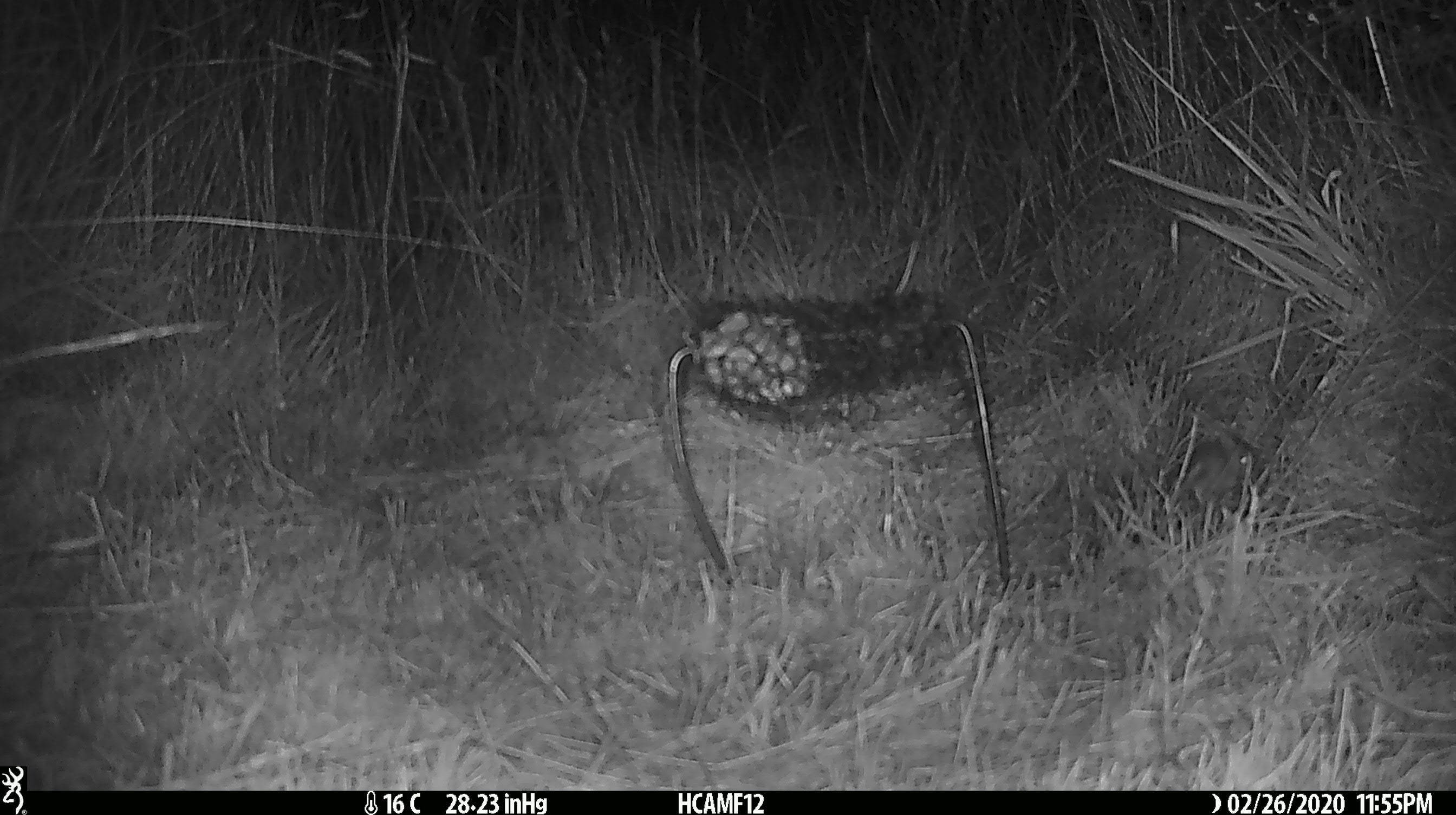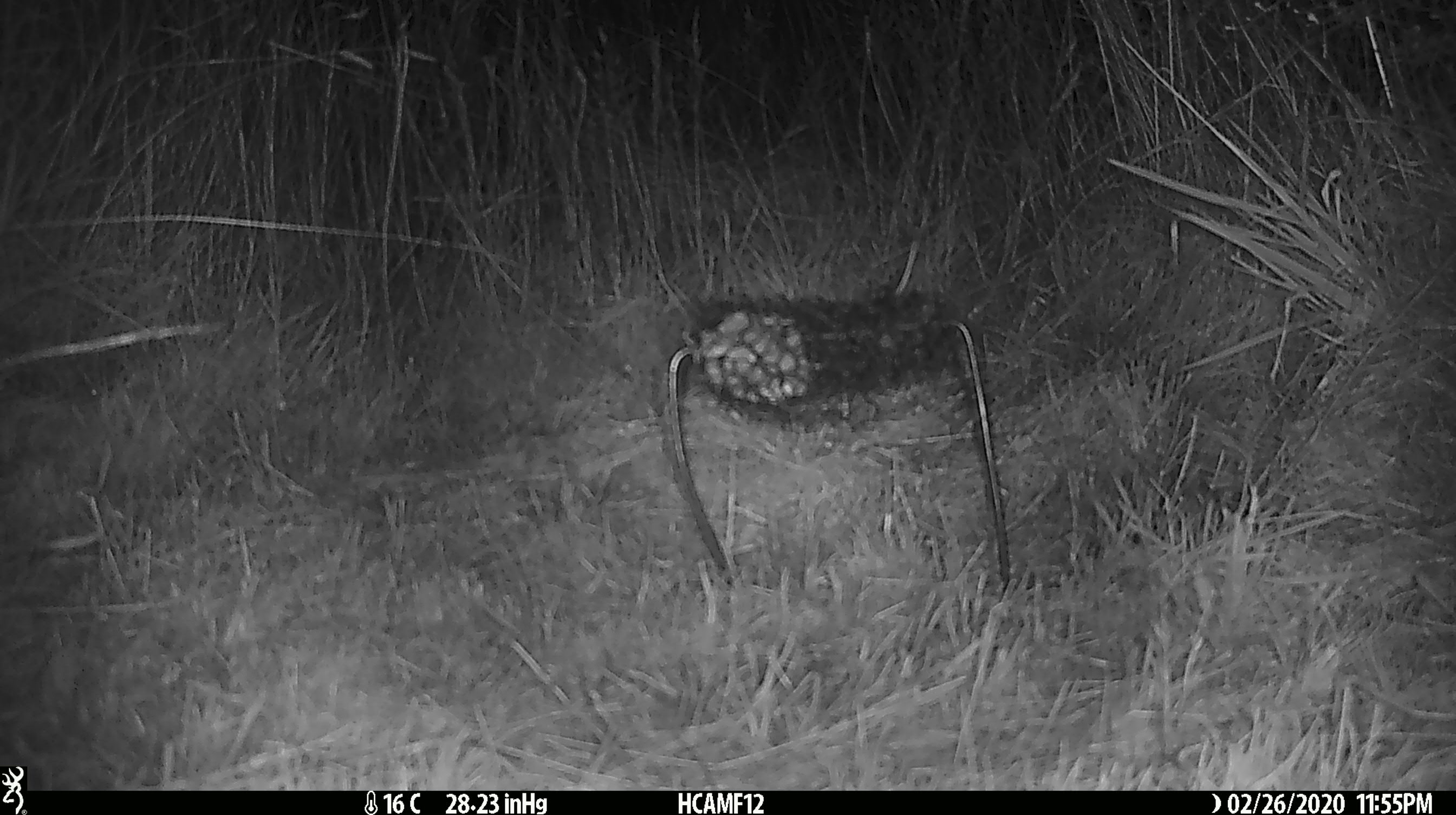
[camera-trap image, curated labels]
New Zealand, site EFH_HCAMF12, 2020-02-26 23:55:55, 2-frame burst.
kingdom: Animalia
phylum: Chordata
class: Mammalia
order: Rodentia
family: Muridae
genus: Mus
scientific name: Mus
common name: mouse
Mouse (Mus).